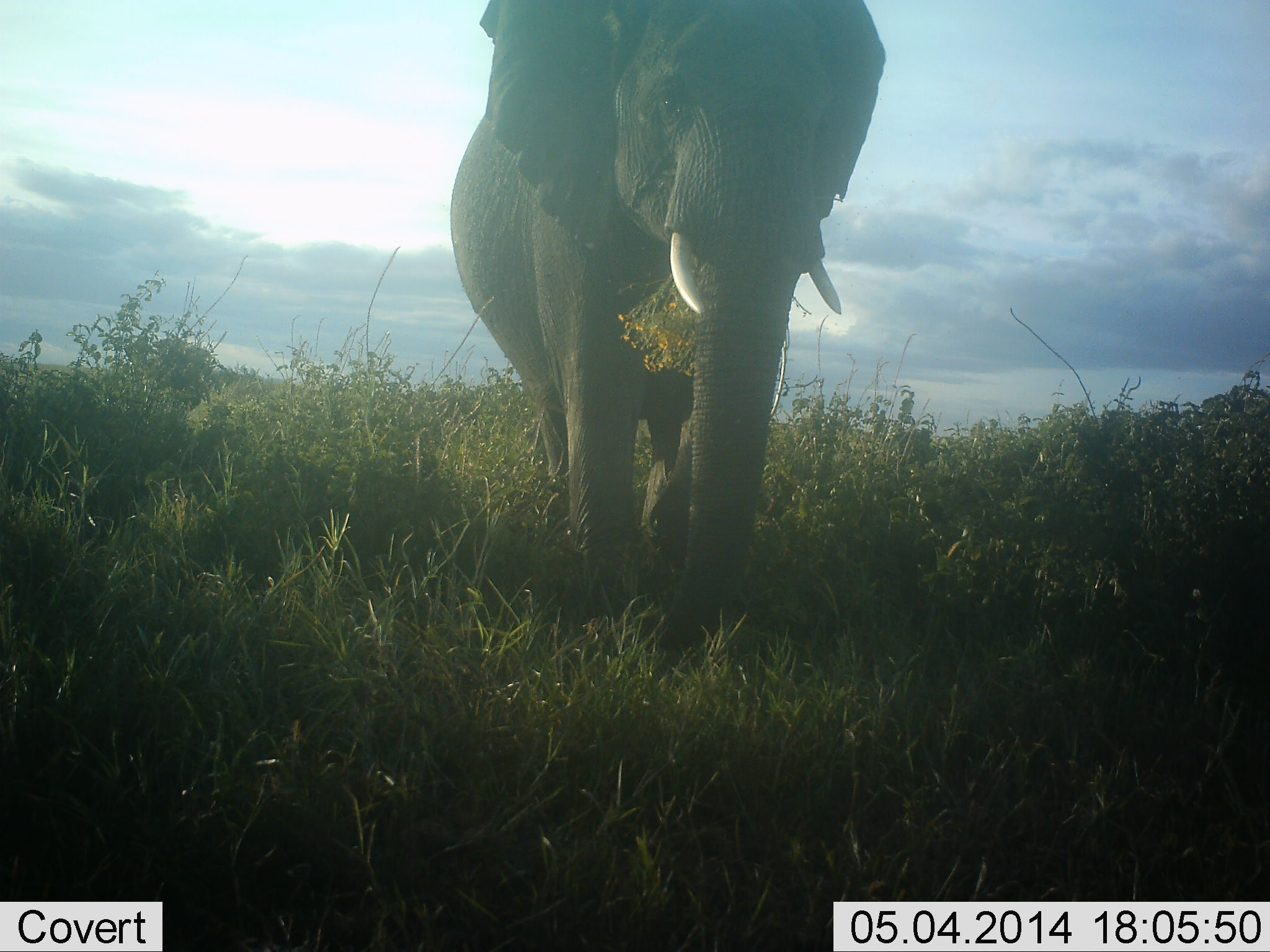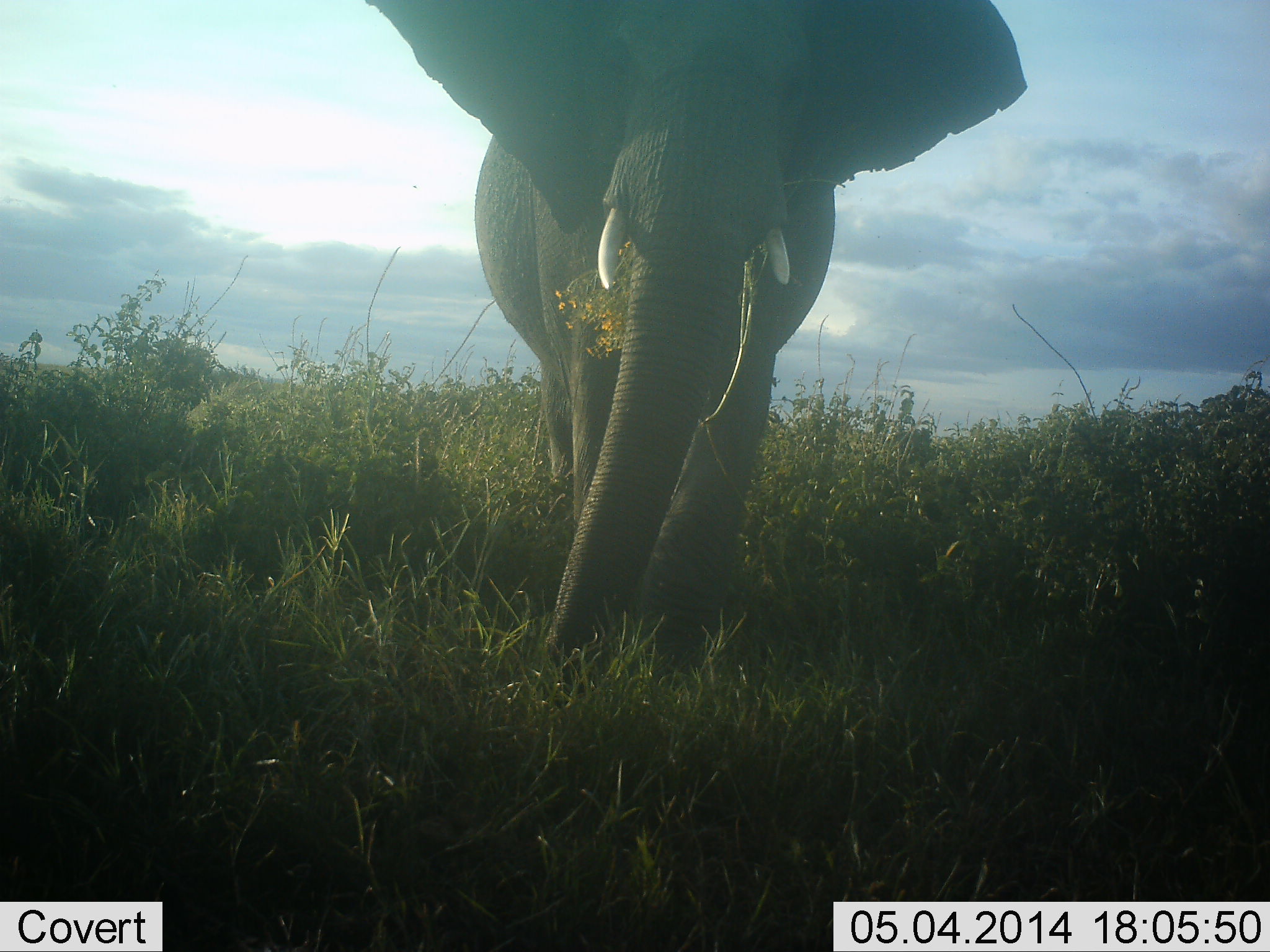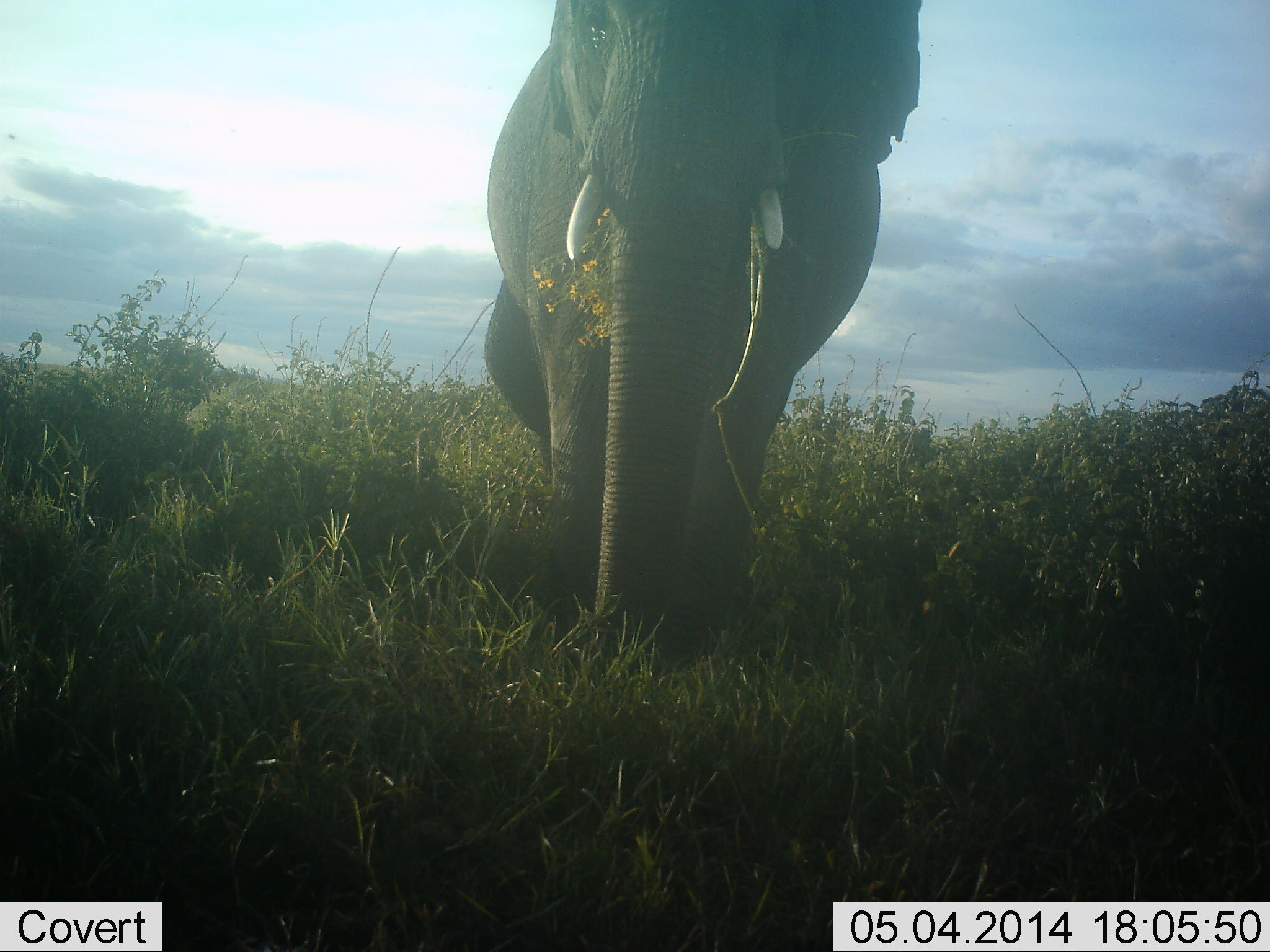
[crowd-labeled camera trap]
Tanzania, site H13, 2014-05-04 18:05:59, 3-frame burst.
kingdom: Animalia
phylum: Chordata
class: Mammalia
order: Proboscidea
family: Elephantidae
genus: Loxodonta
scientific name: Loxodonta africana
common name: african bush elephant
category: elephant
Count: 1.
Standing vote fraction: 40%.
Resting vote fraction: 0%.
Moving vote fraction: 40%.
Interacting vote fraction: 10%.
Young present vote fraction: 0%.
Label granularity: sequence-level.